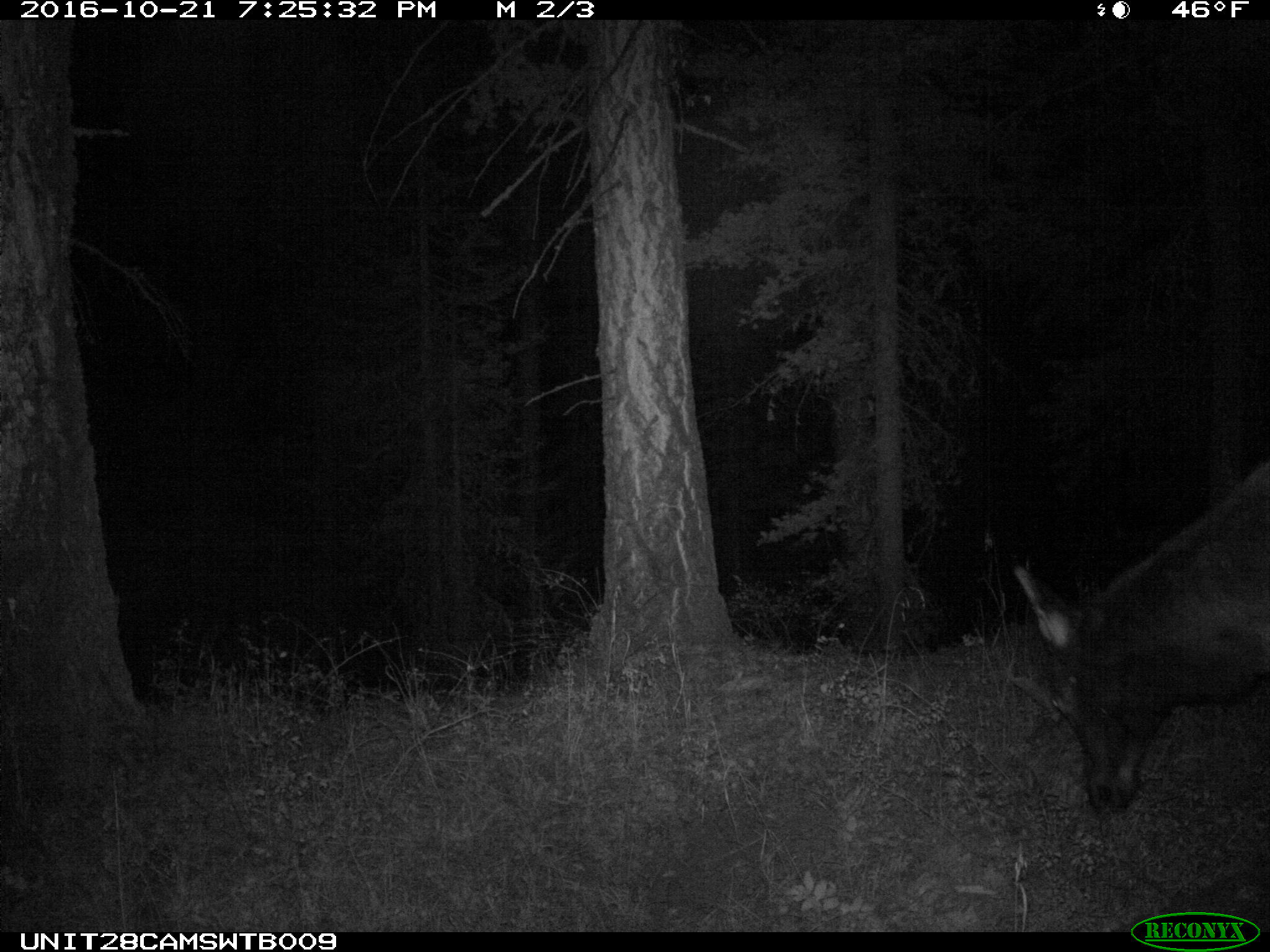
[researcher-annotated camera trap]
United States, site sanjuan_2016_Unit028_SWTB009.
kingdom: Animalia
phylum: Chordata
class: Mammalia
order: Artiodactyla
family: Cervidae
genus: Cervus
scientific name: Cervus elaphus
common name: red deer